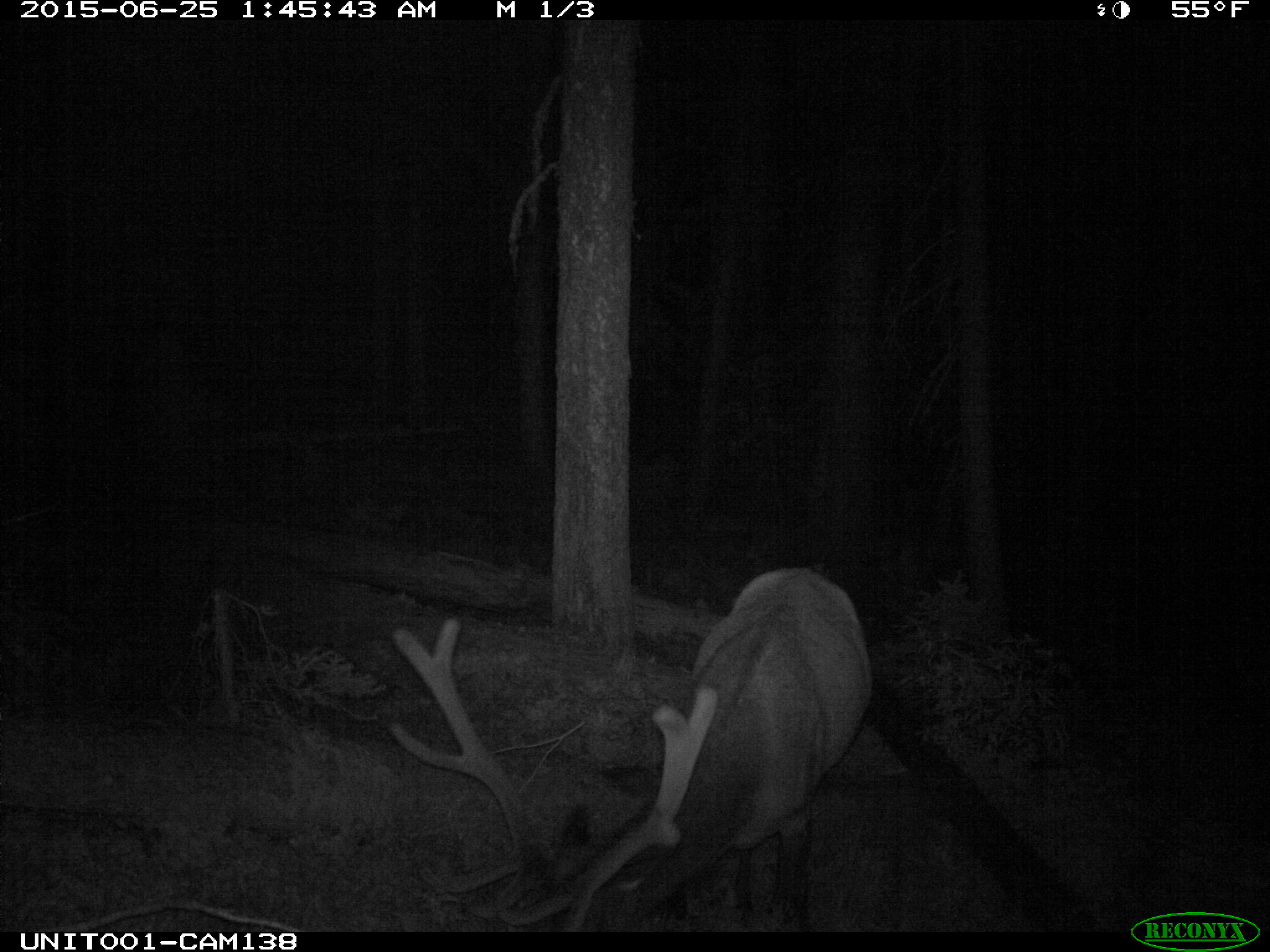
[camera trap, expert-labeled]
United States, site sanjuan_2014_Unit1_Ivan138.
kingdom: Animalia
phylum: Chordata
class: Mammalia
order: Artiodactyla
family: Cervidae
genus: Cervus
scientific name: Cervus elaphus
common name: red deer